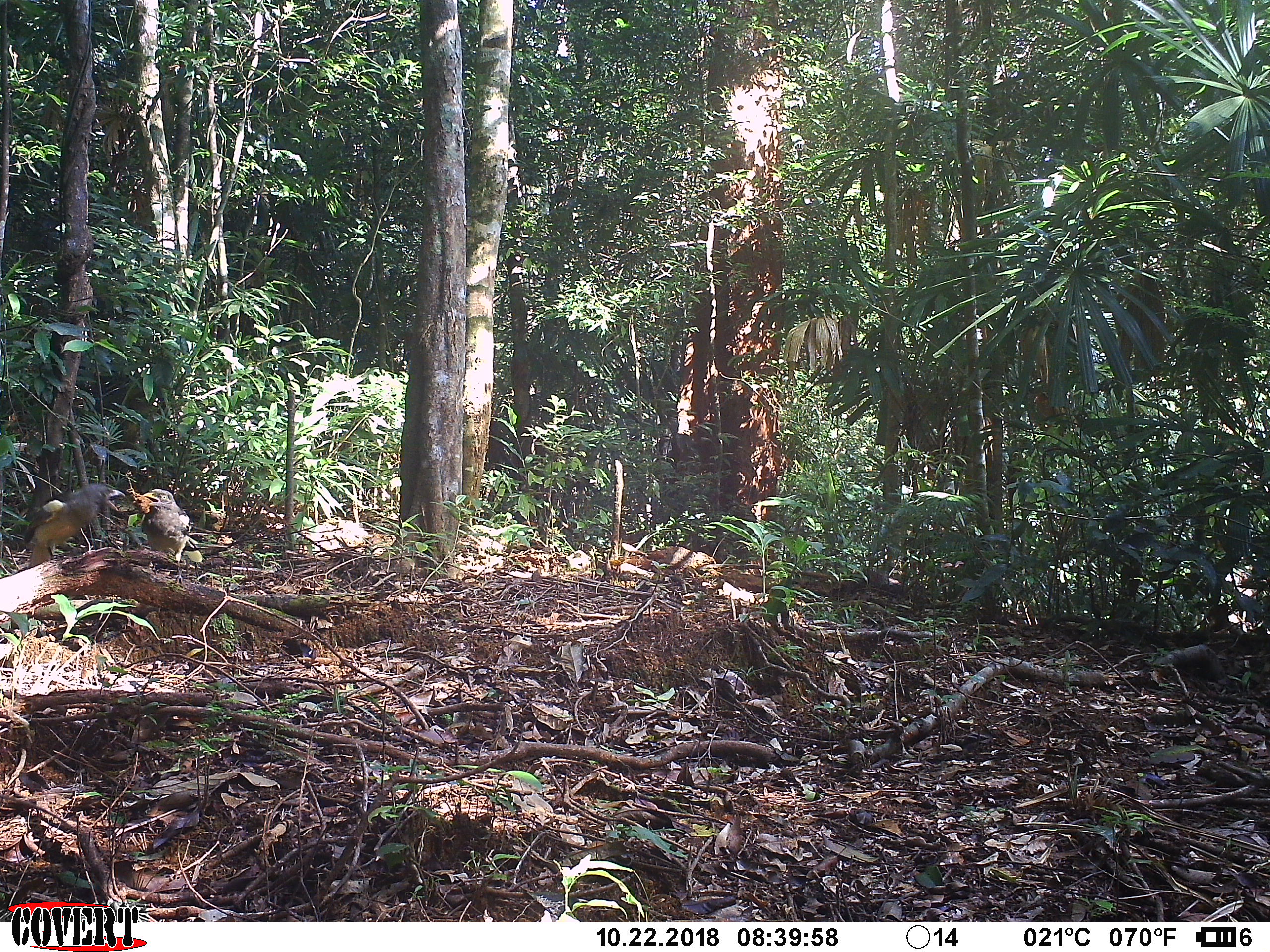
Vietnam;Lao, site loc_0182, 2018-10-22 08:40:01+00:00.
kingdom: Animalia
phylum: Chordata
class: Aves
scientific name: Aves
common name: bird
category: unidentified bird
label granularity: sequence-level